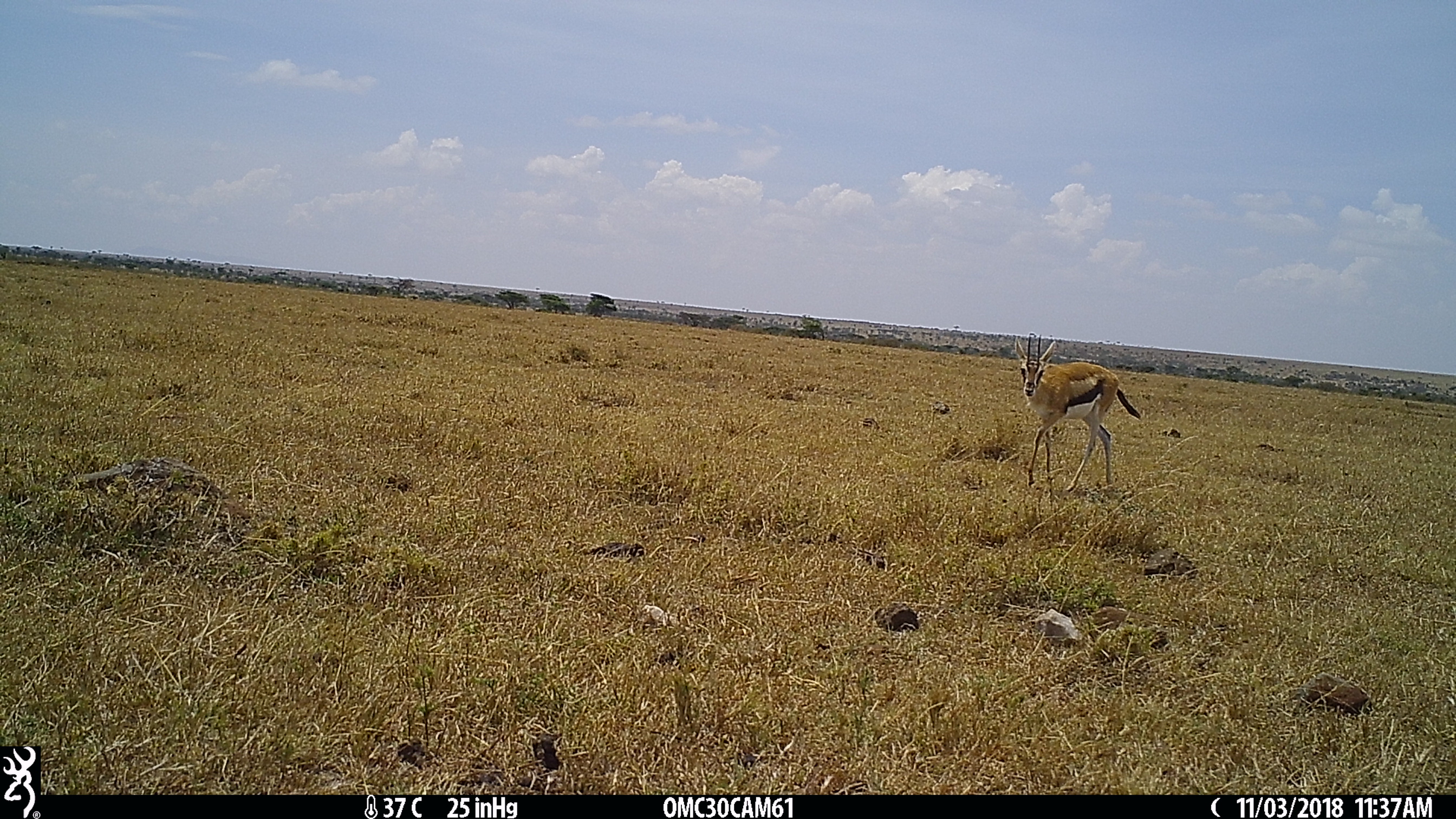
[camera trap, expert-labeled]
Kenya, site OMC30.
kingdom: Animalia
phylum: Chordata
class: Mammalia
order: Artiodactyla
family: Bovidae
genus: Eudorcas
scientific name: Eudorcas thomsonii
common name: thomon's gazelle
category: gazelle thomsons